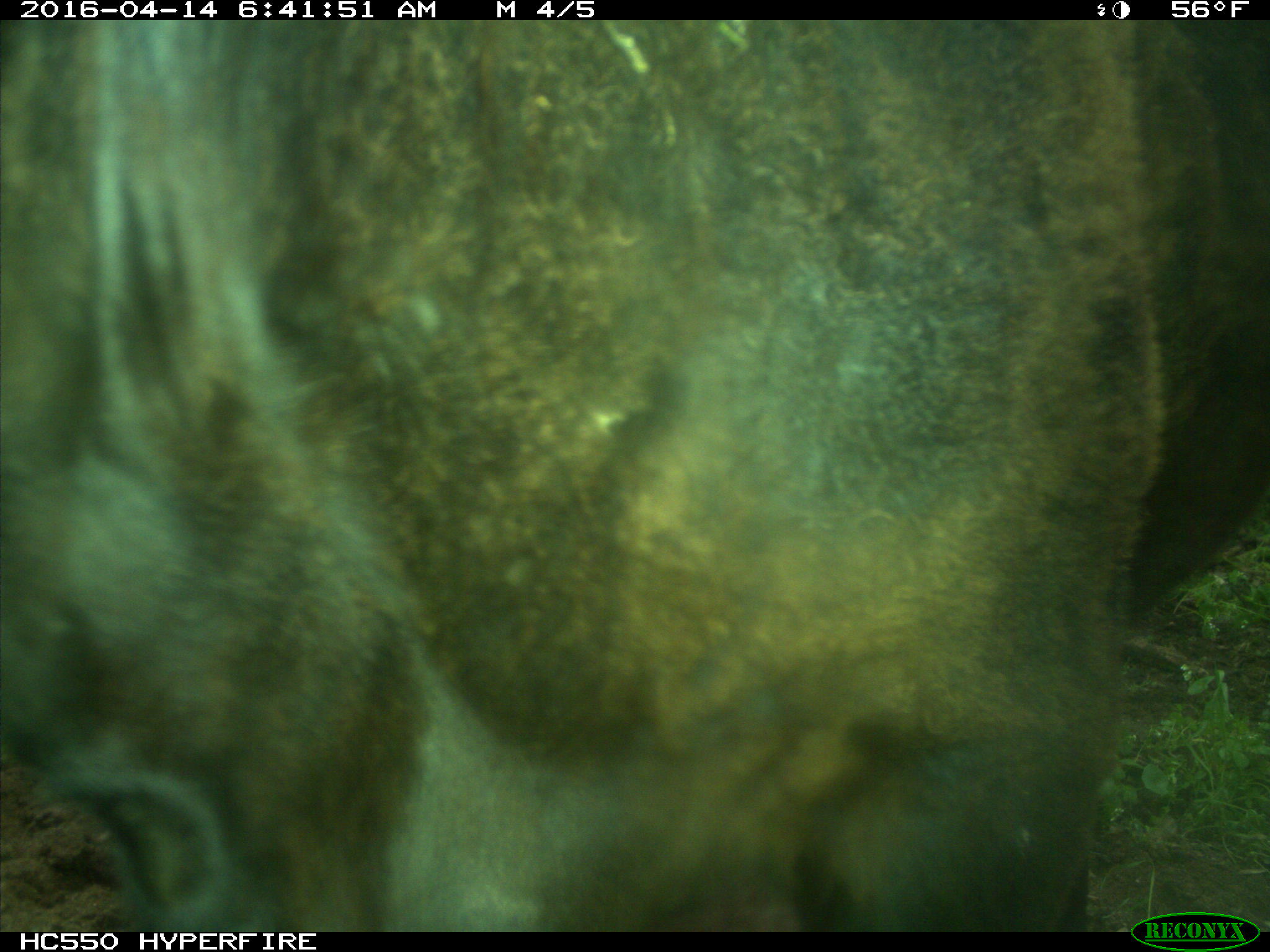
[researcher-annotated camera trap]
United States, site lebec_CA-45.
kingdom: Animalia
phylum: Chordata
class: Mammalia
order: Artiodactyla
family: Bovidae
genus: Bos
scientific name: Bos taurus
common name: domestic cow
Bos taurus (domestic cow).